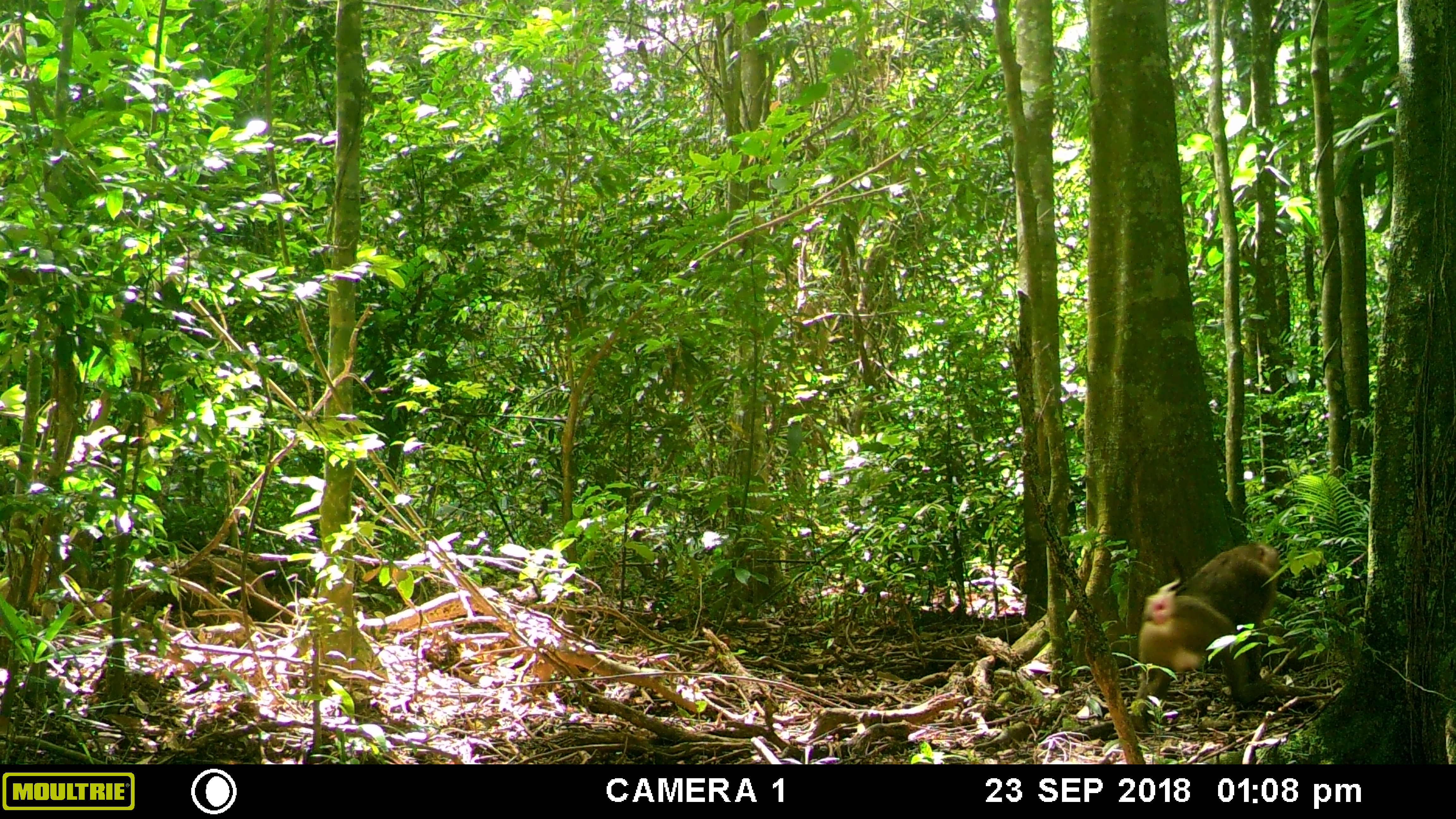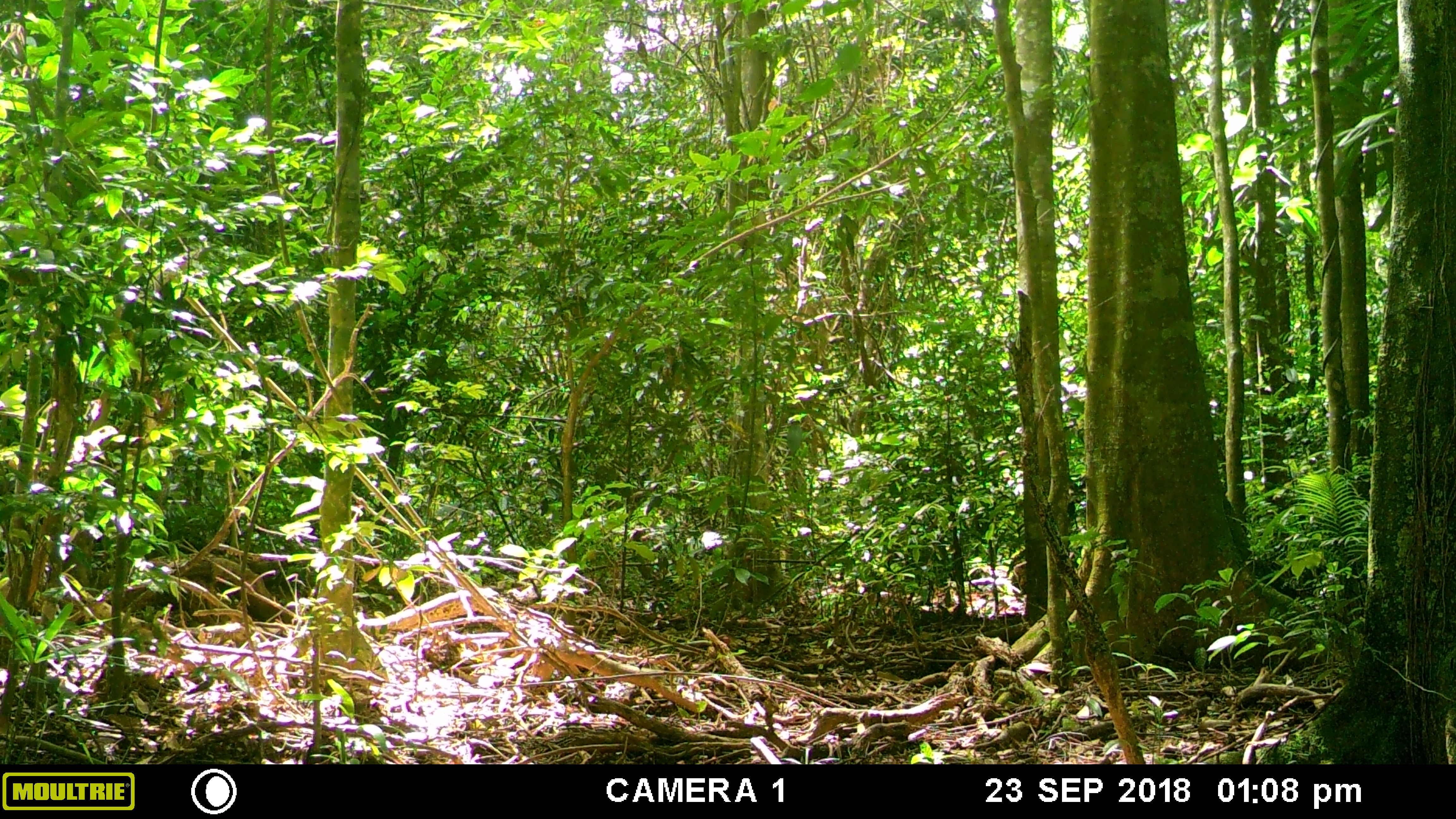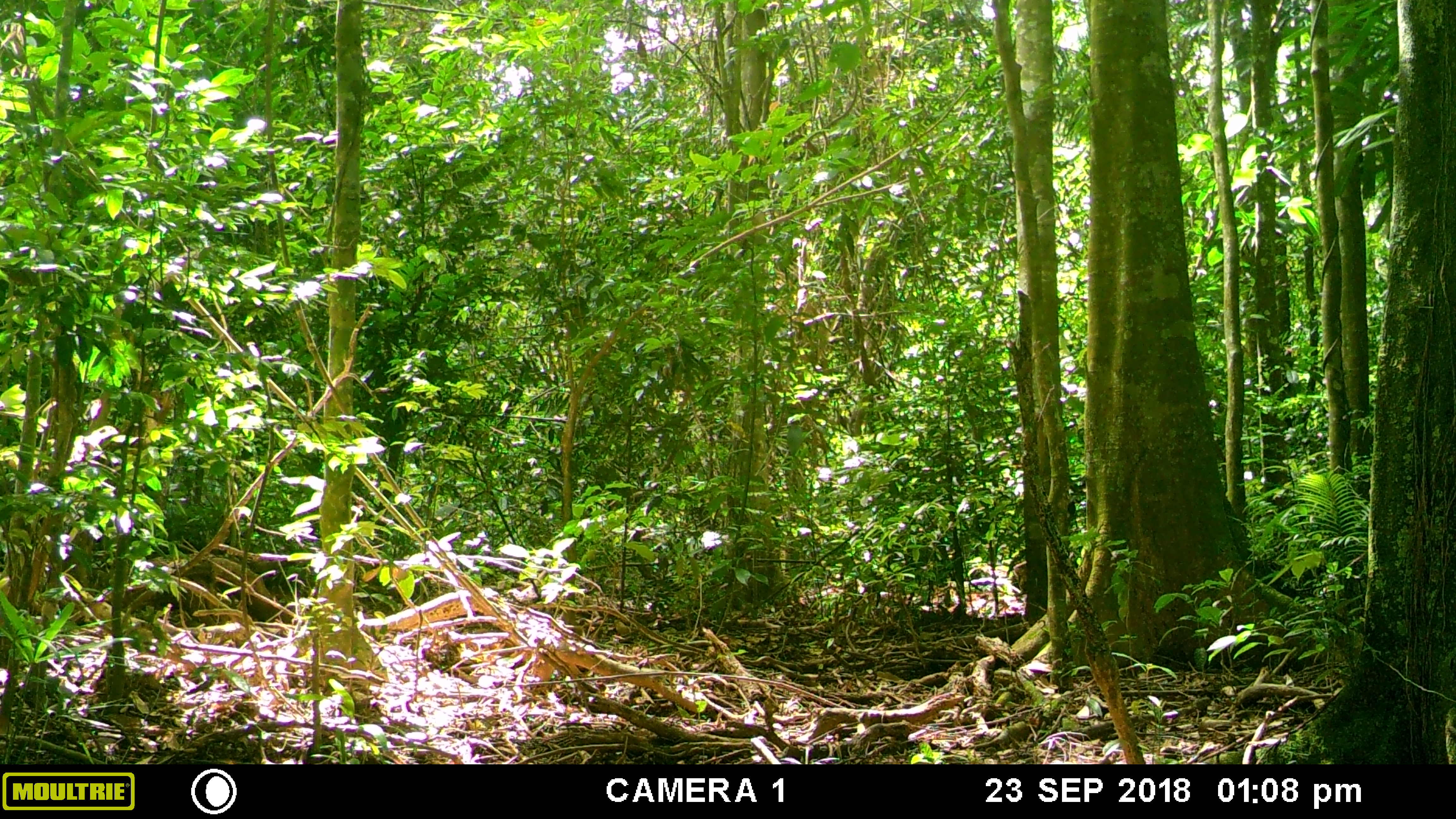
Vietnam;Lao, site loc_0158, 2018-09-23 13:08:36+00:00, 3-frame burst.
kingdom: Animalia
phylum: Chordata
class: Mammalia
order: Primates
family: Cercopithecidae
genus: Macaca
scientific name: Macaca nemestrina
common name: pig-tailed macaque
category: pig tailed macaque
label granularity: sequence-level